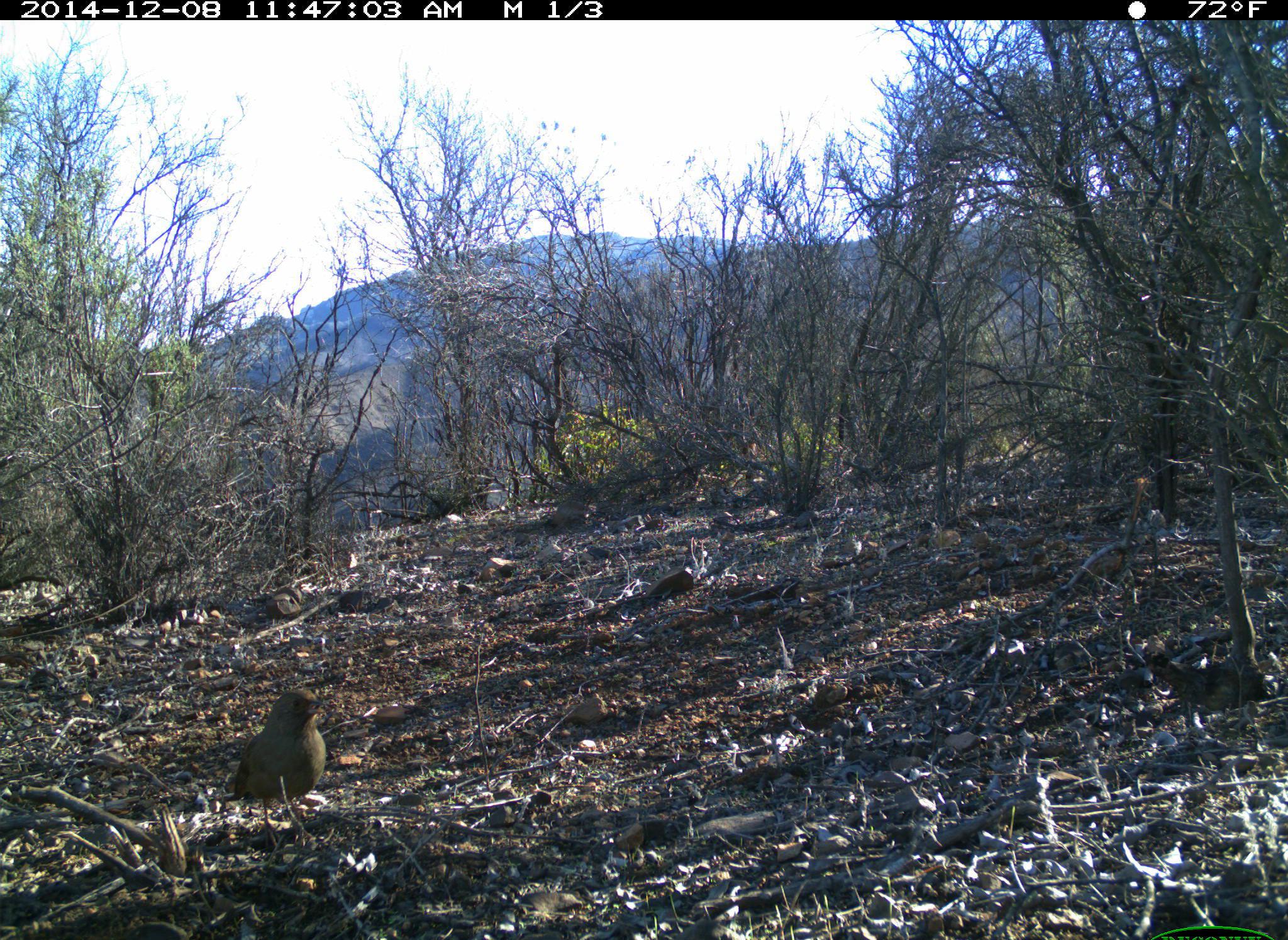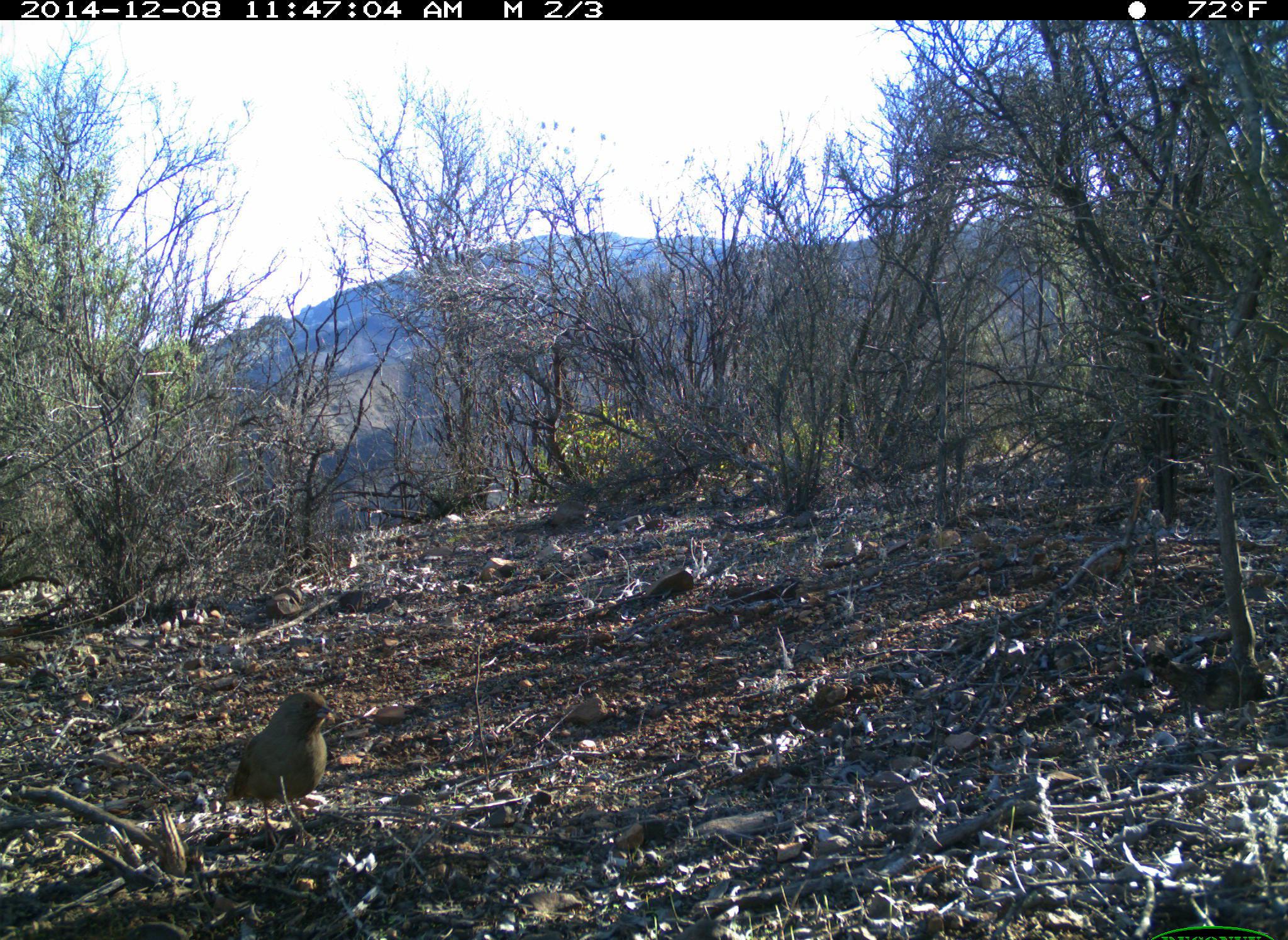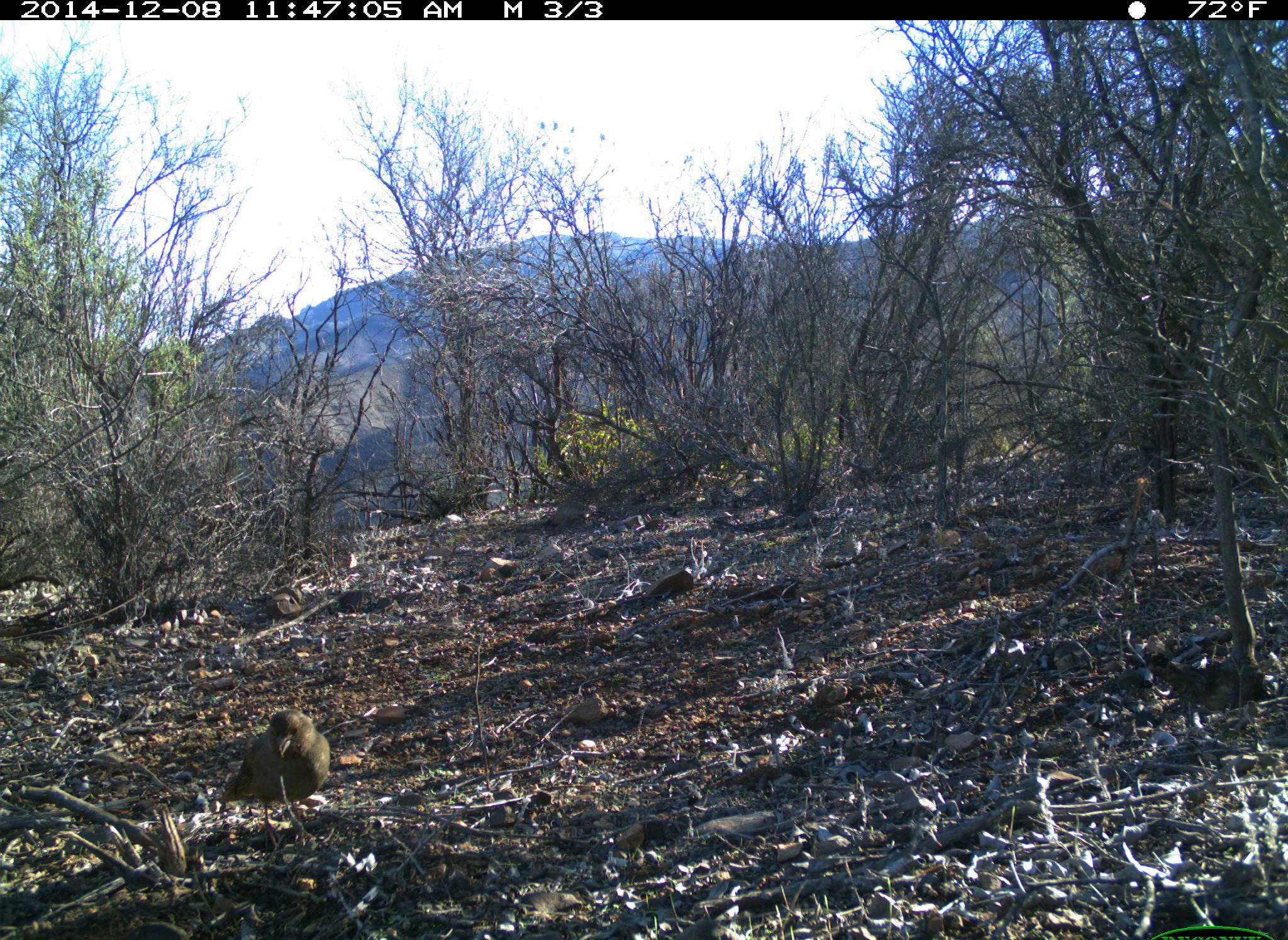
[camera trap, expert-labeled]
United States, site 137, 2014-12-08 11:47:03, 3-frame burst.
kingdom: Animalia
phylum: Chordata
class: Aves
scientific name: Aves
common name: bird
Bird (Aves).